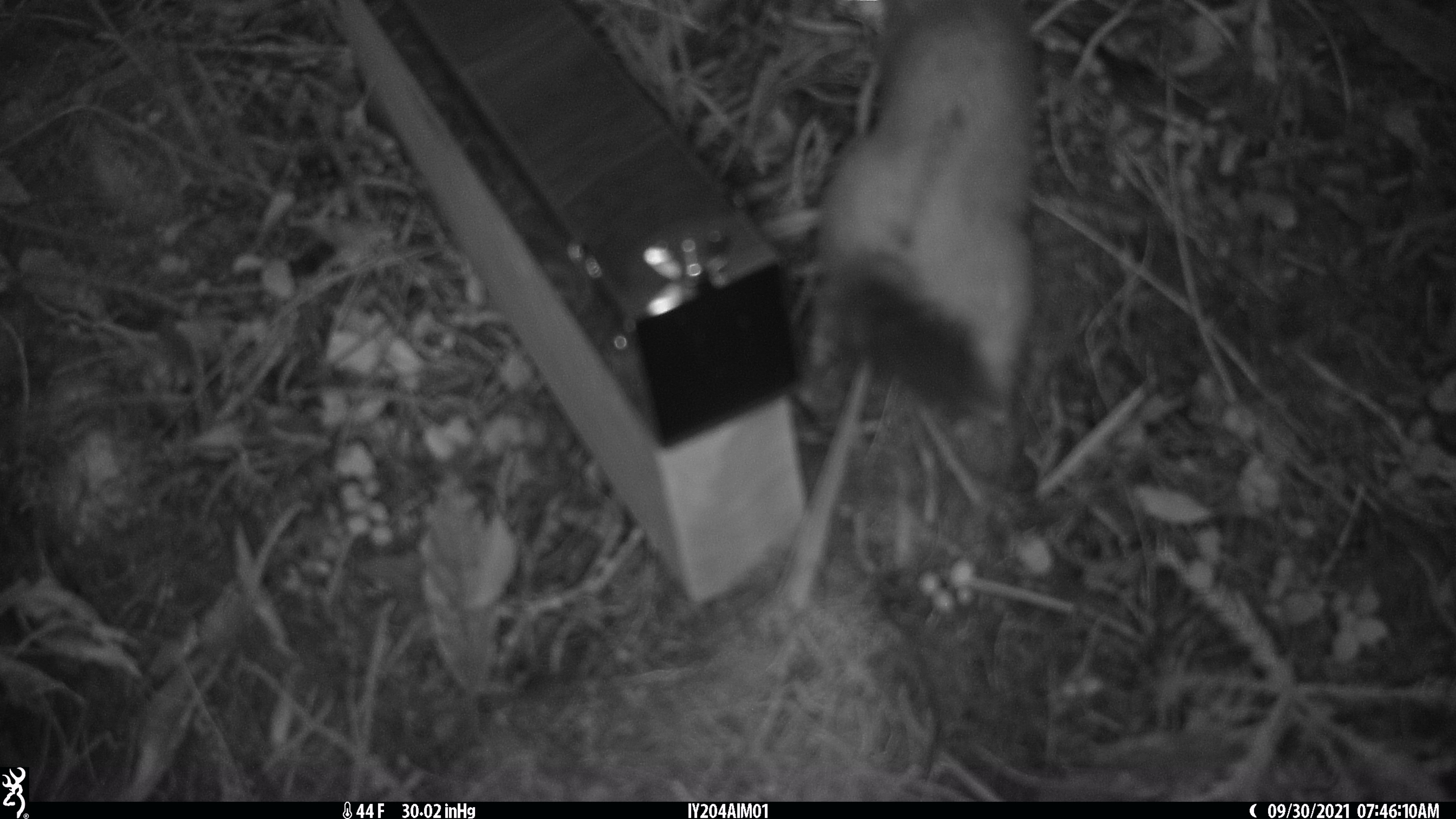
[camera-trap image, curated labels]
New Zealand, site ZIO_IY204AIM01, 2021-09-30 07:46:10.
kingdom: Animalia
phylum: Chordata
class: Mammalia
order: Carnivora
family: Mustelidae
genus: Mustela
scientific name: Mustela erminea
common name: stoat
Stoat (Mustela erminea).